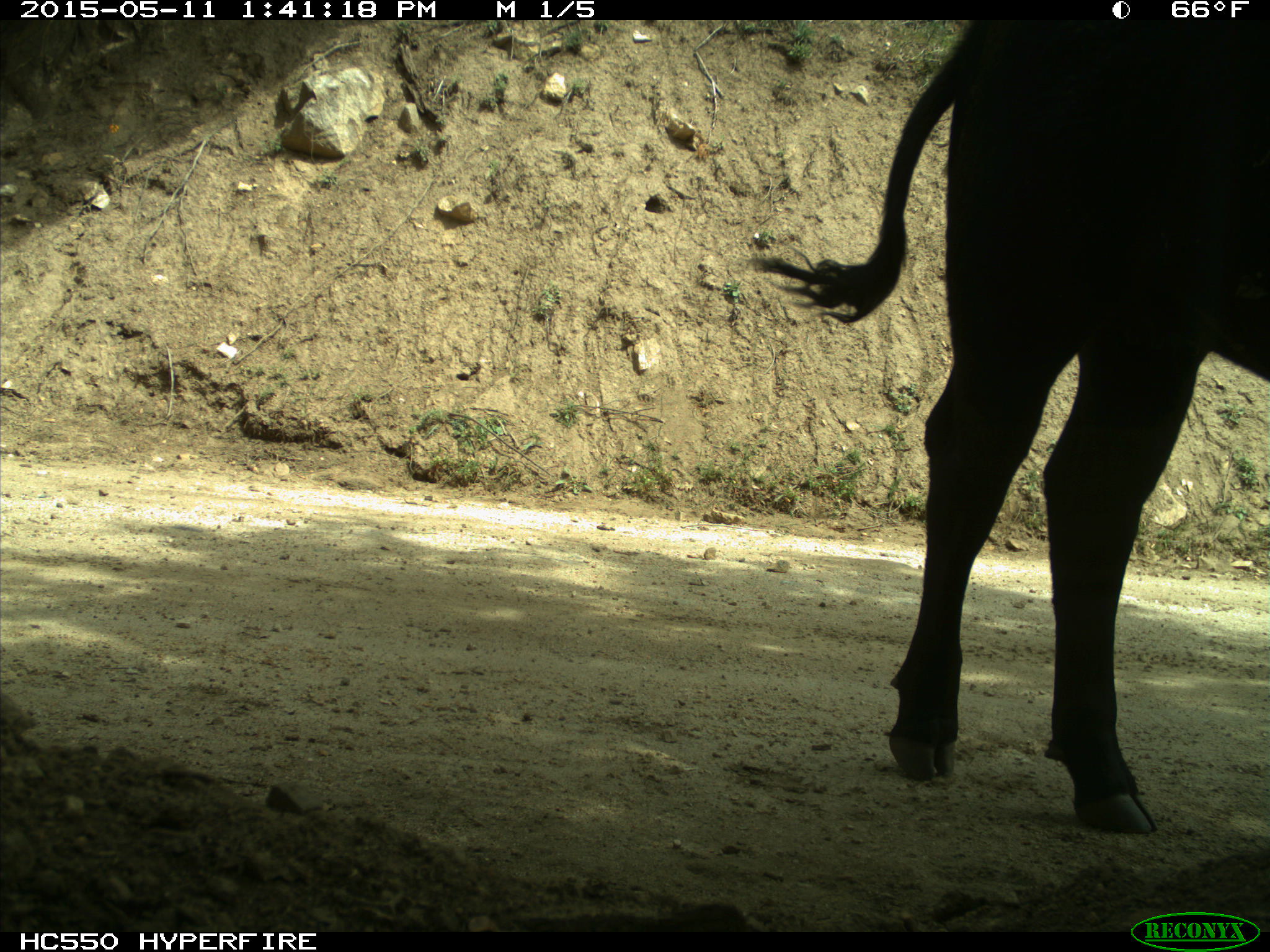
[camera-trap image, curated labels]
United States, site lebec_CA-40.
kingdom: Animalia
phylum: Chordata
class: Mammalia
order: Artiodactyla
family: Bovidae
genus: Bos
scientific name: Bos taurus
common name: domestic cow